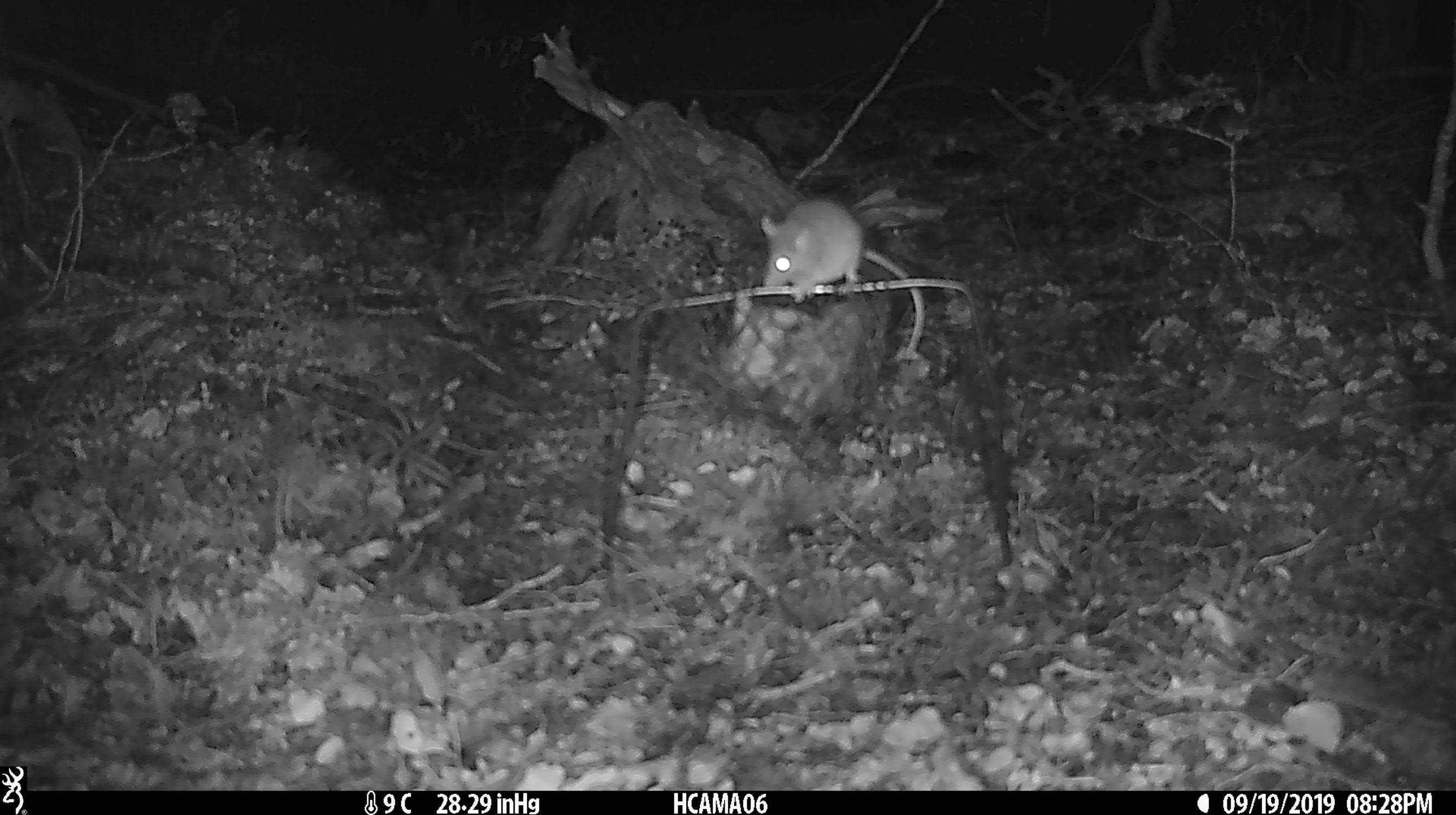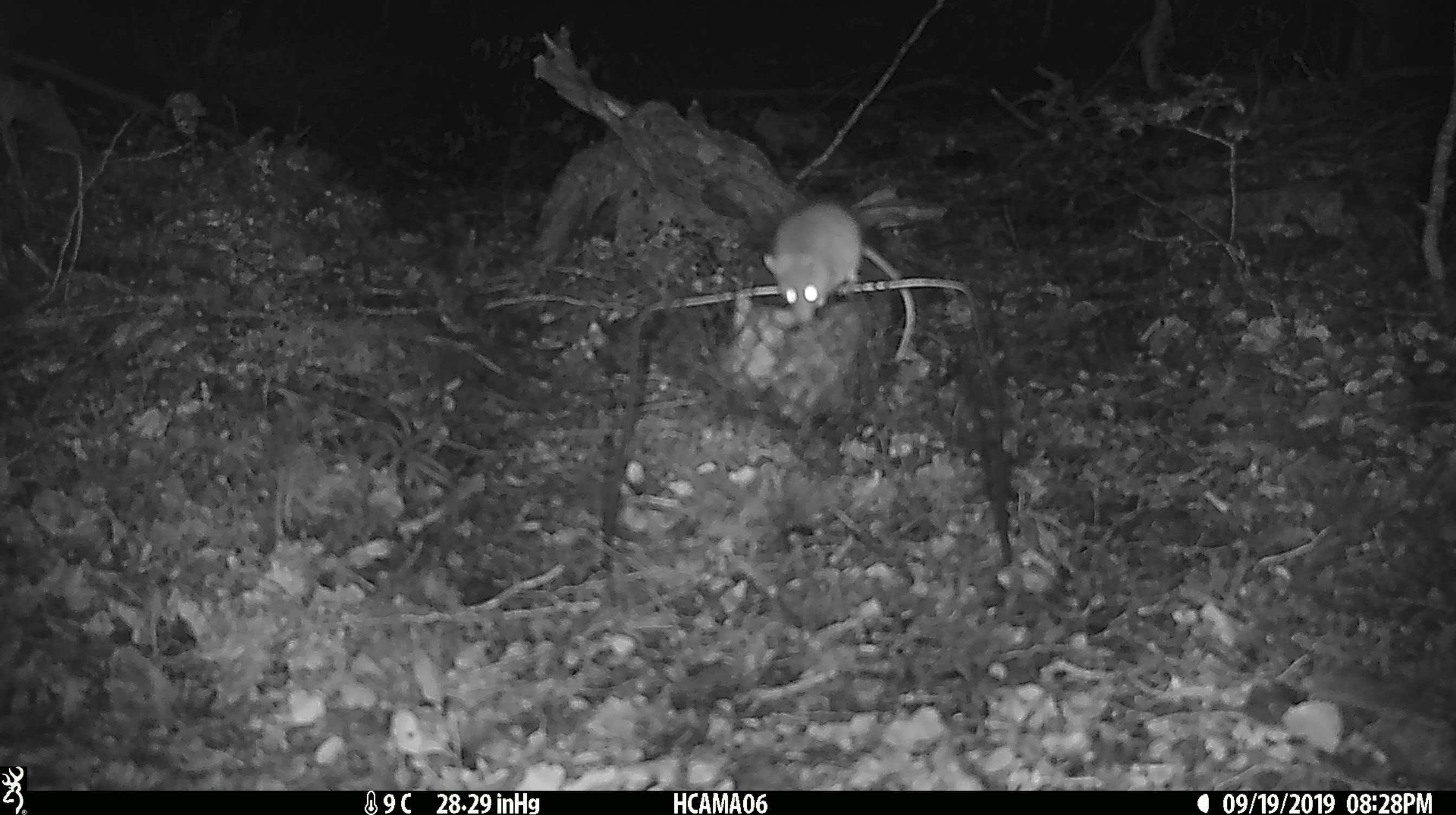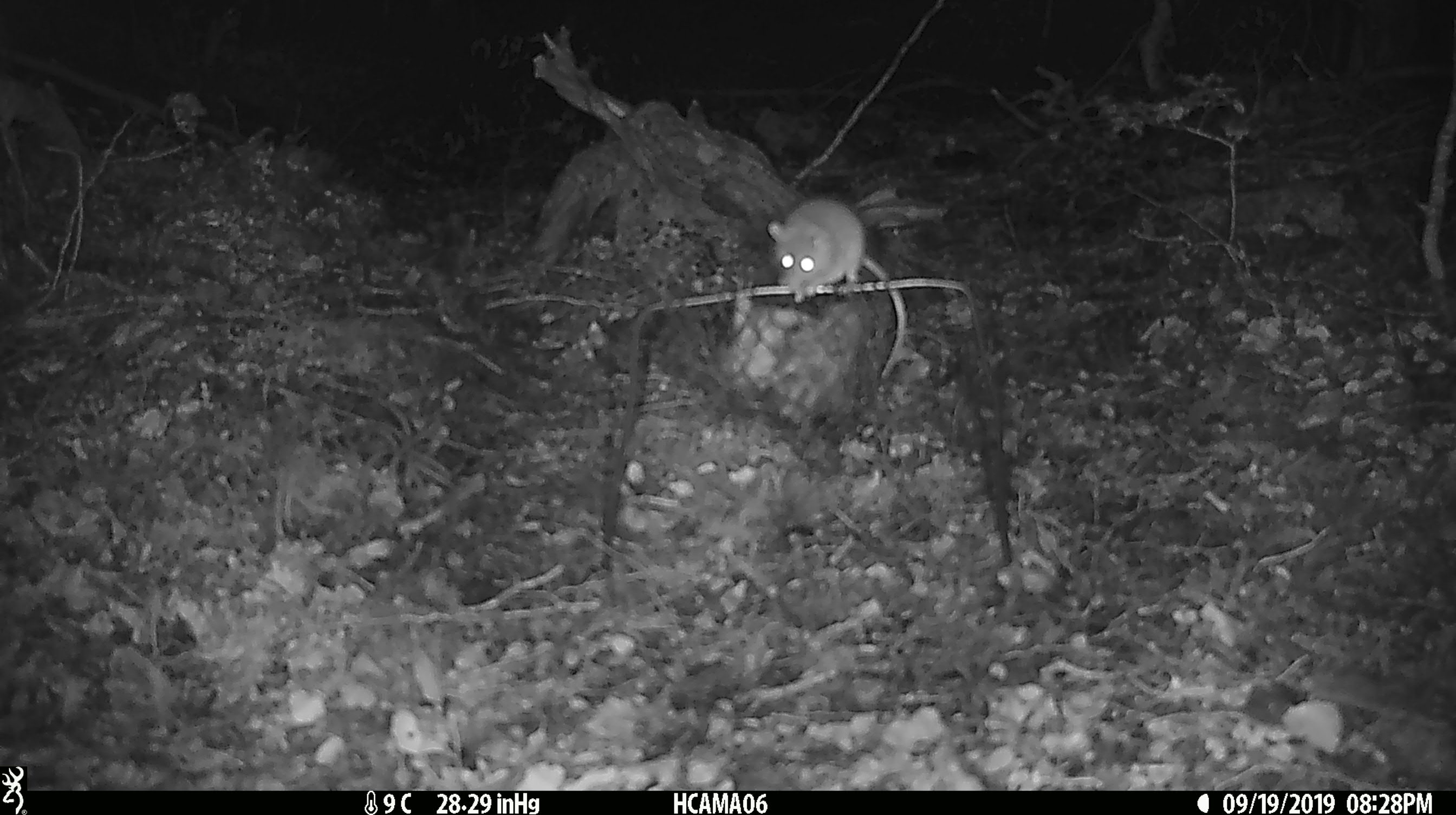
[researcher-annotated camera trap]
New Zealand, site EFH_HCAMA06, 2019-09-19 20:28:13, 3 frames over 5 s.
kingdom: Animalia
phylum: Chordata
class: Mammalia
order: Rodentia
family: Muridae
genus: Mus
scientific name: Mus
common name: mouse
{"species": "mouse (Mus)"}